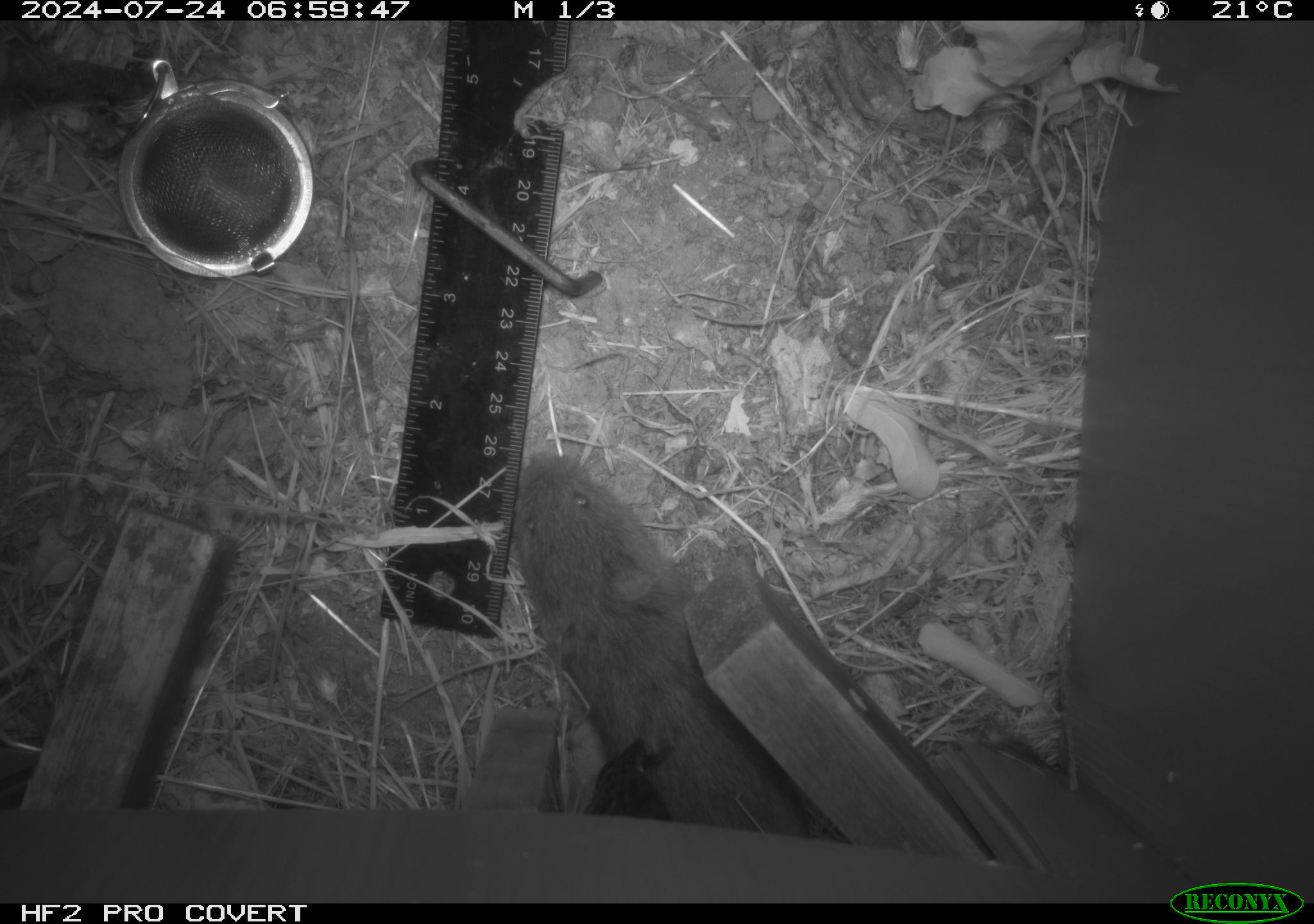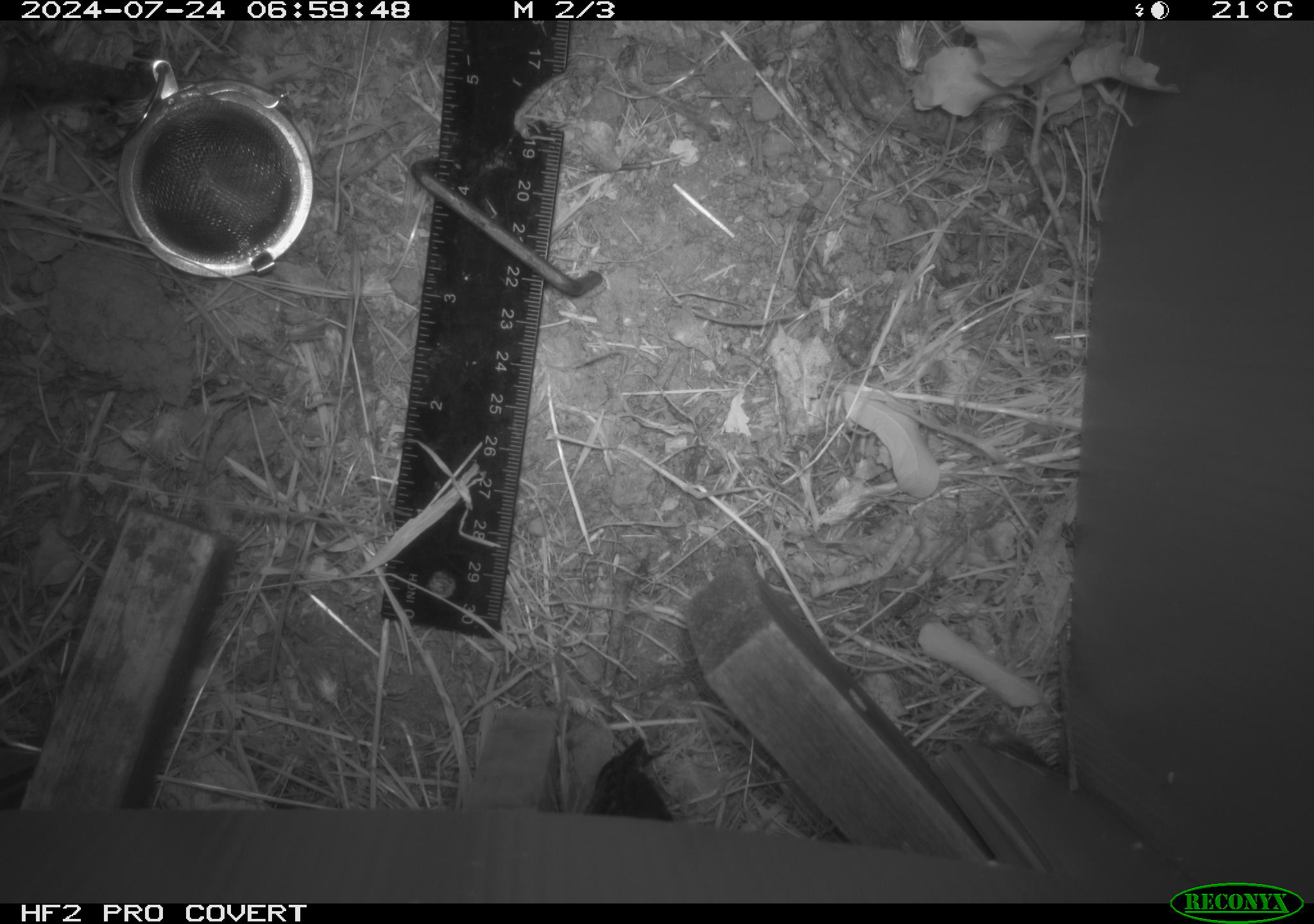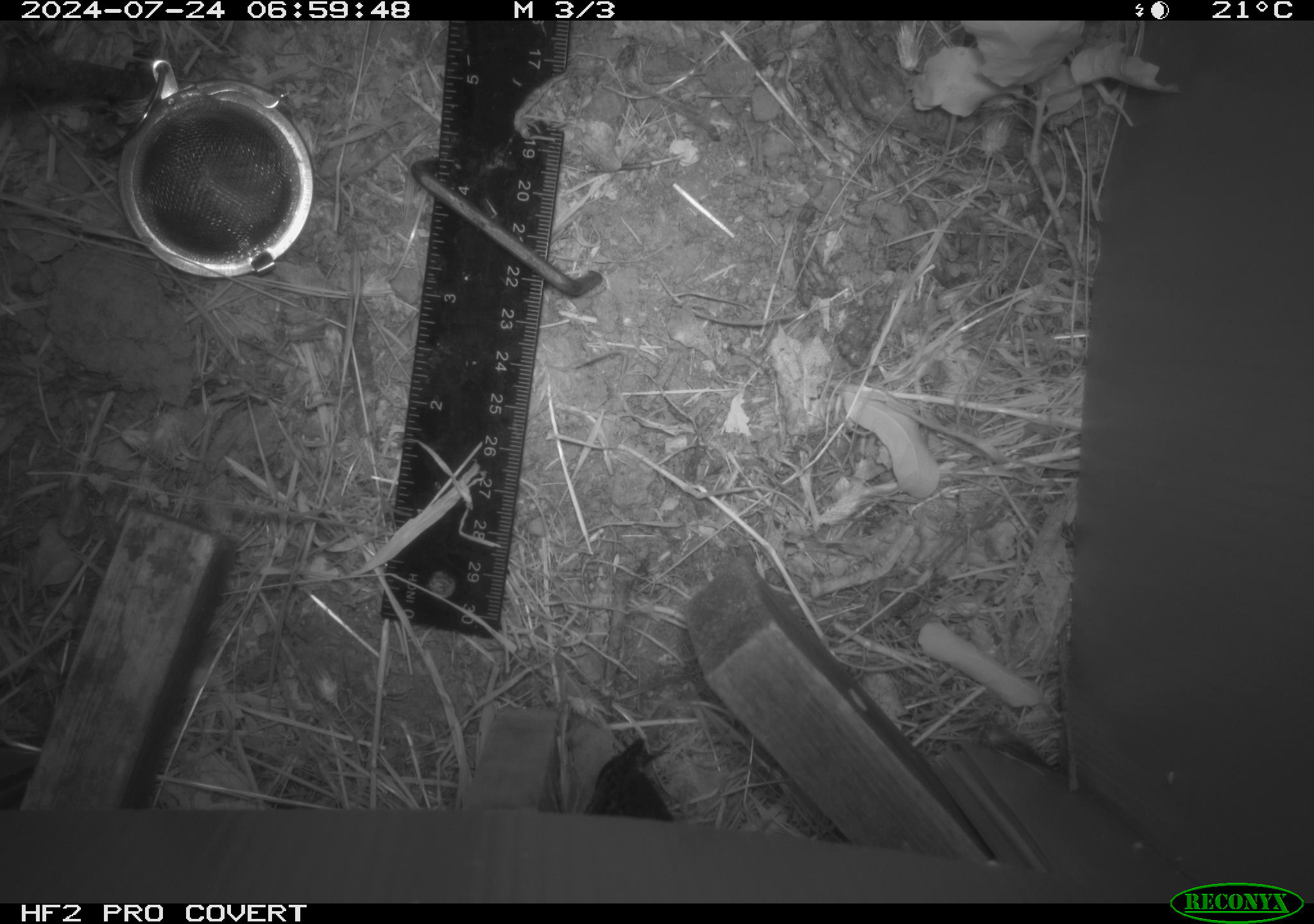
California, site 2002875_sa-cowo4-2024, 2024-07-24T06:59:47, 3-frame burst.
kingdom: Animalia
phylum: Chordata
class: Mammalia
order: Rodentia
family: Cricetidae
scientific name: Arvicolinae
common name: voles, lemmings, and muskrats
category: arvicolinae subfamily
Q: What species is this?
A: Arvicolinae subfamily (voles, lemmings, and muskrats) (Arvicolinae).